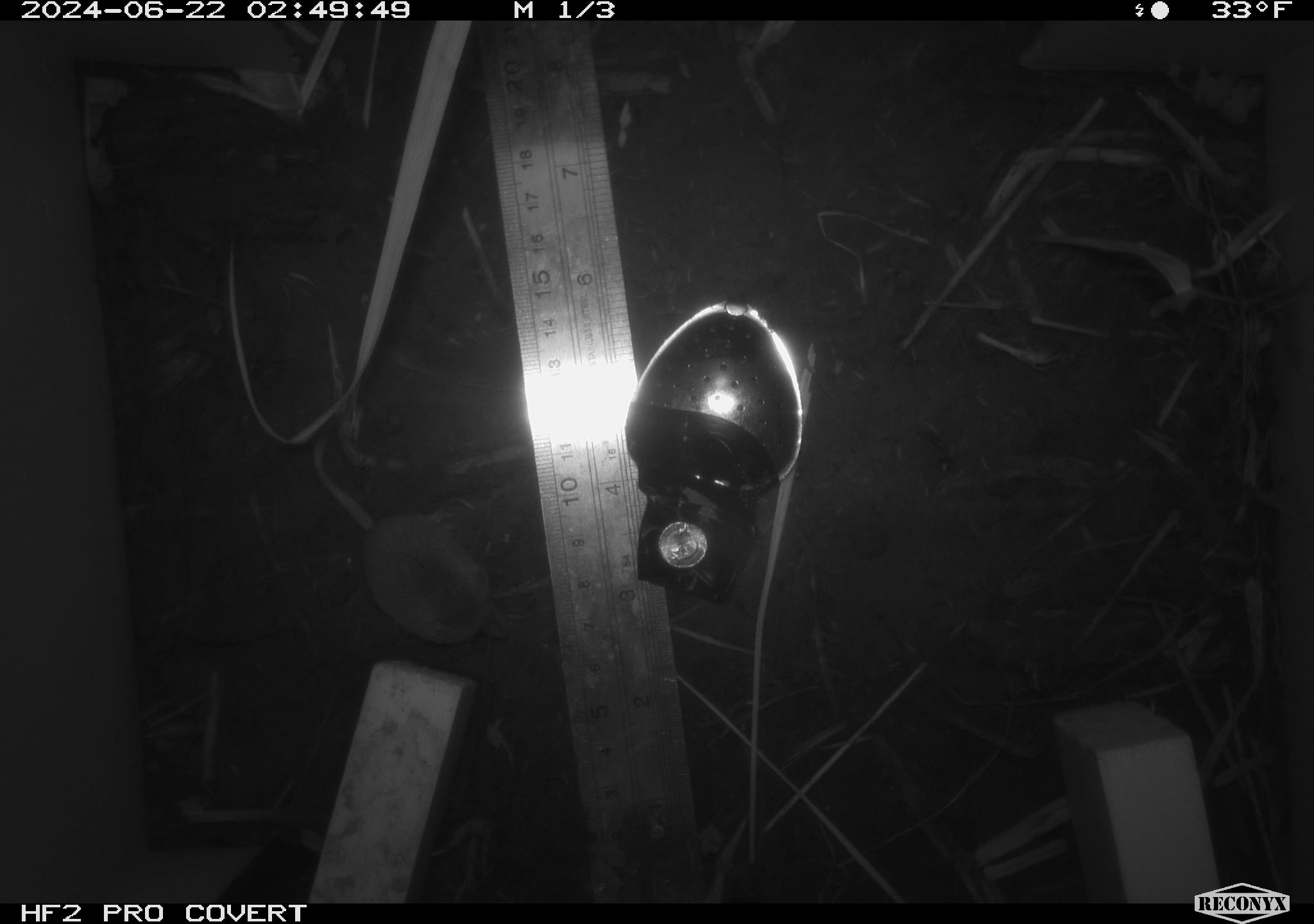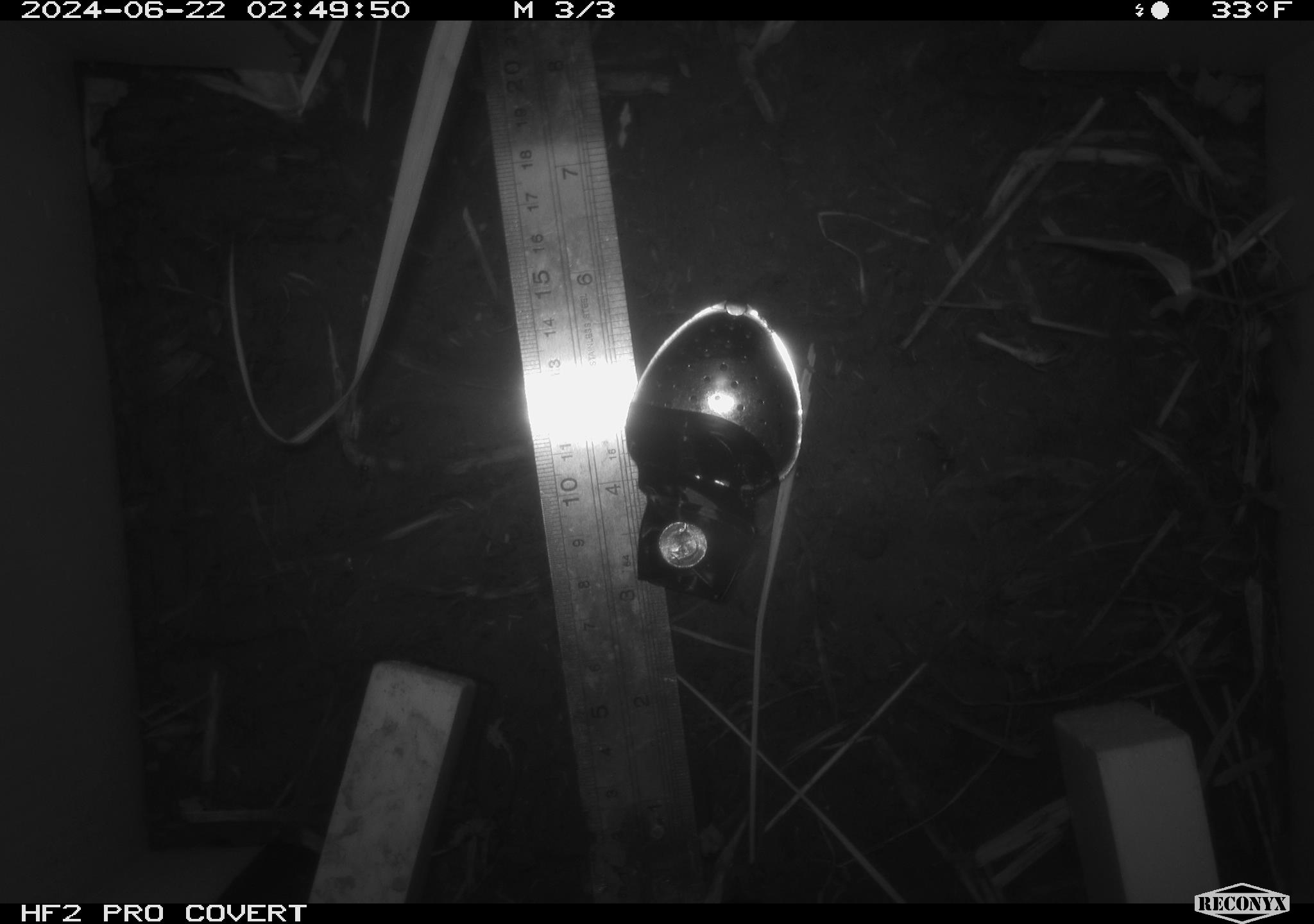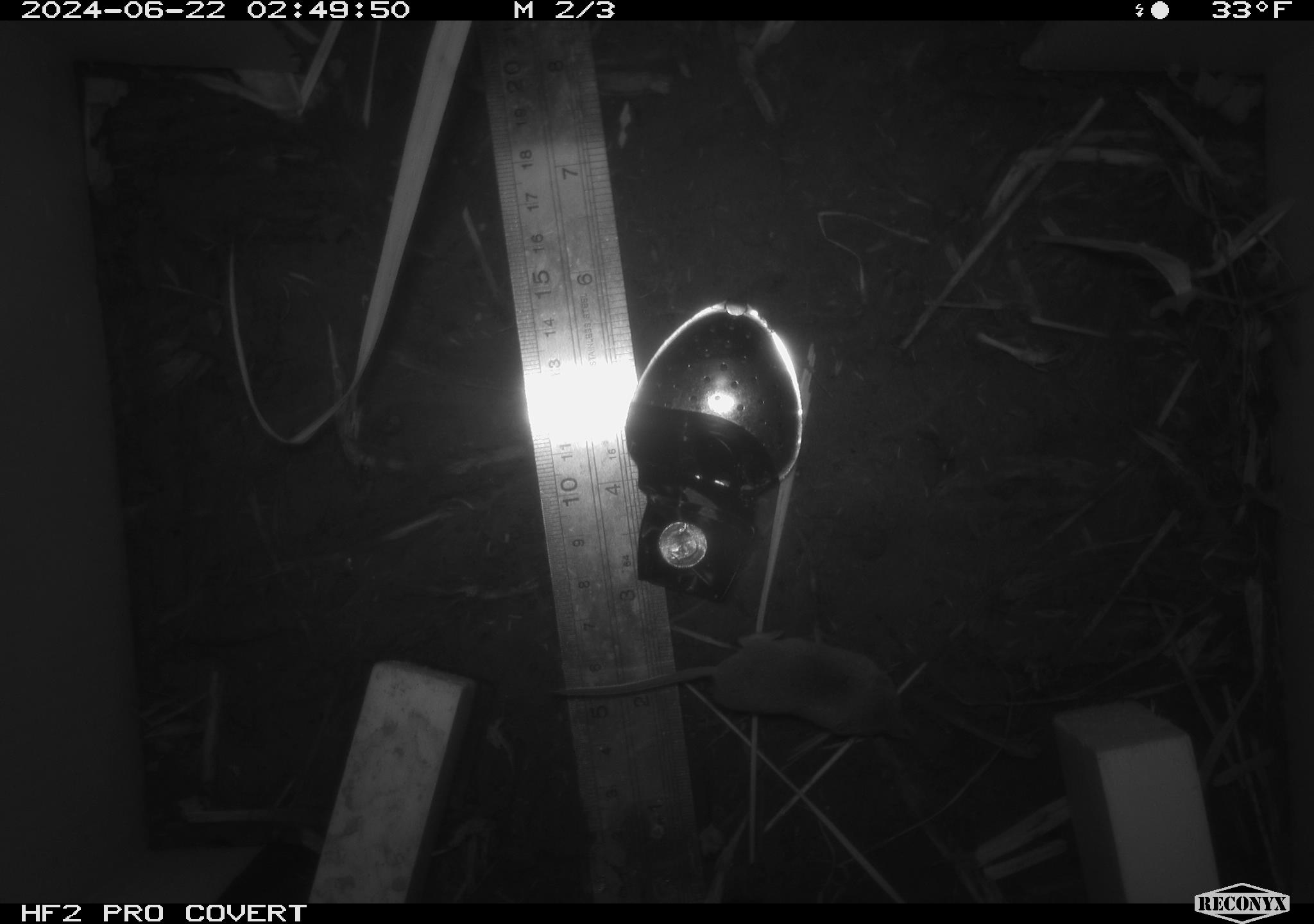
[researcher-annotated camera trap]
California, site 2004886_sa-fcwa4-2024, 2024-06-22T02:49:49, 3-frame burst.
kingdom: Animalia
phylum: Chordata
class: Mammalia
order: Eulipotyphla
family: Soricidae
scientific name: Soricidae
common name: shrews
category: soricidae family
Soricidae family (shrews) (Soricidae).